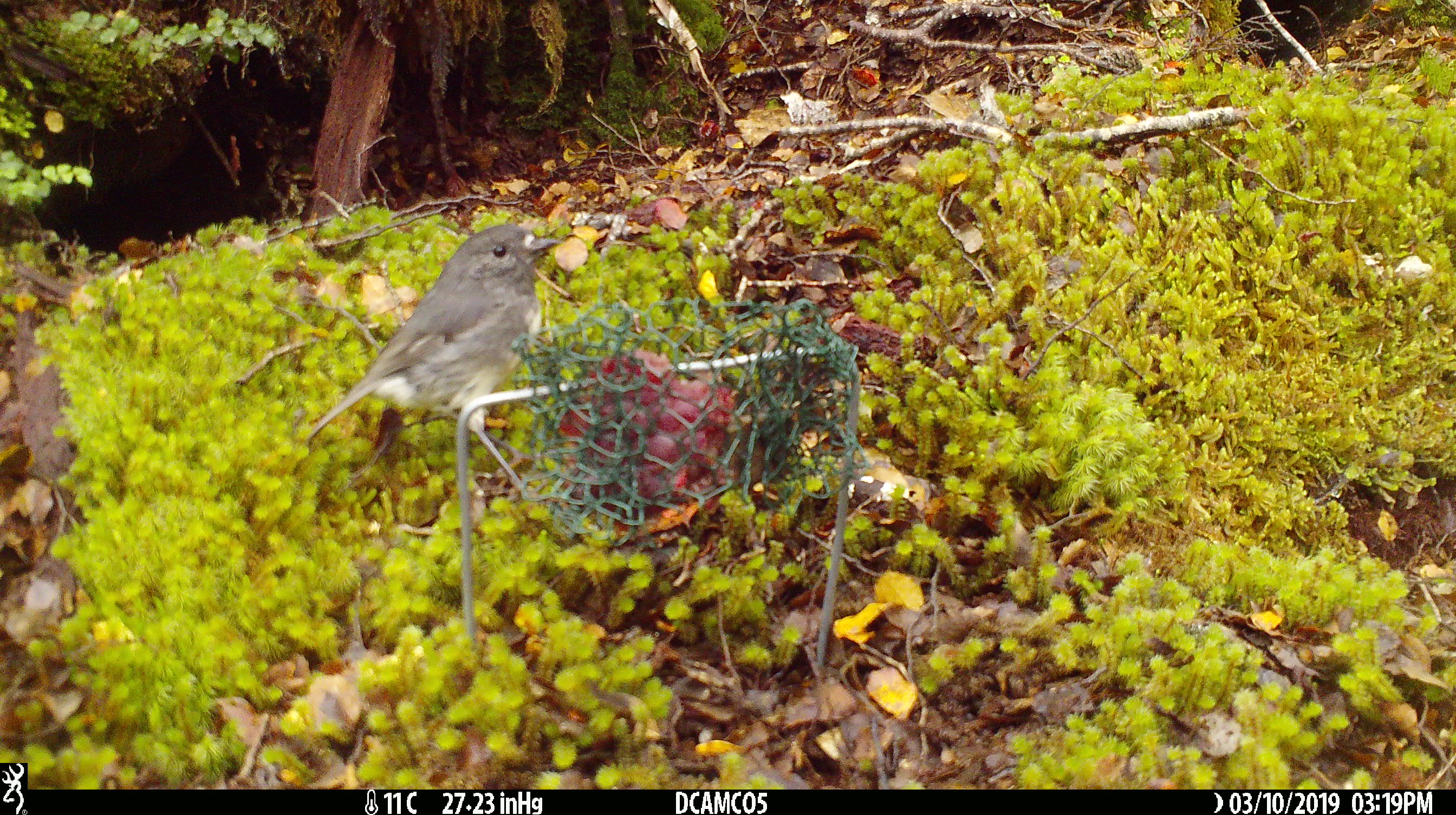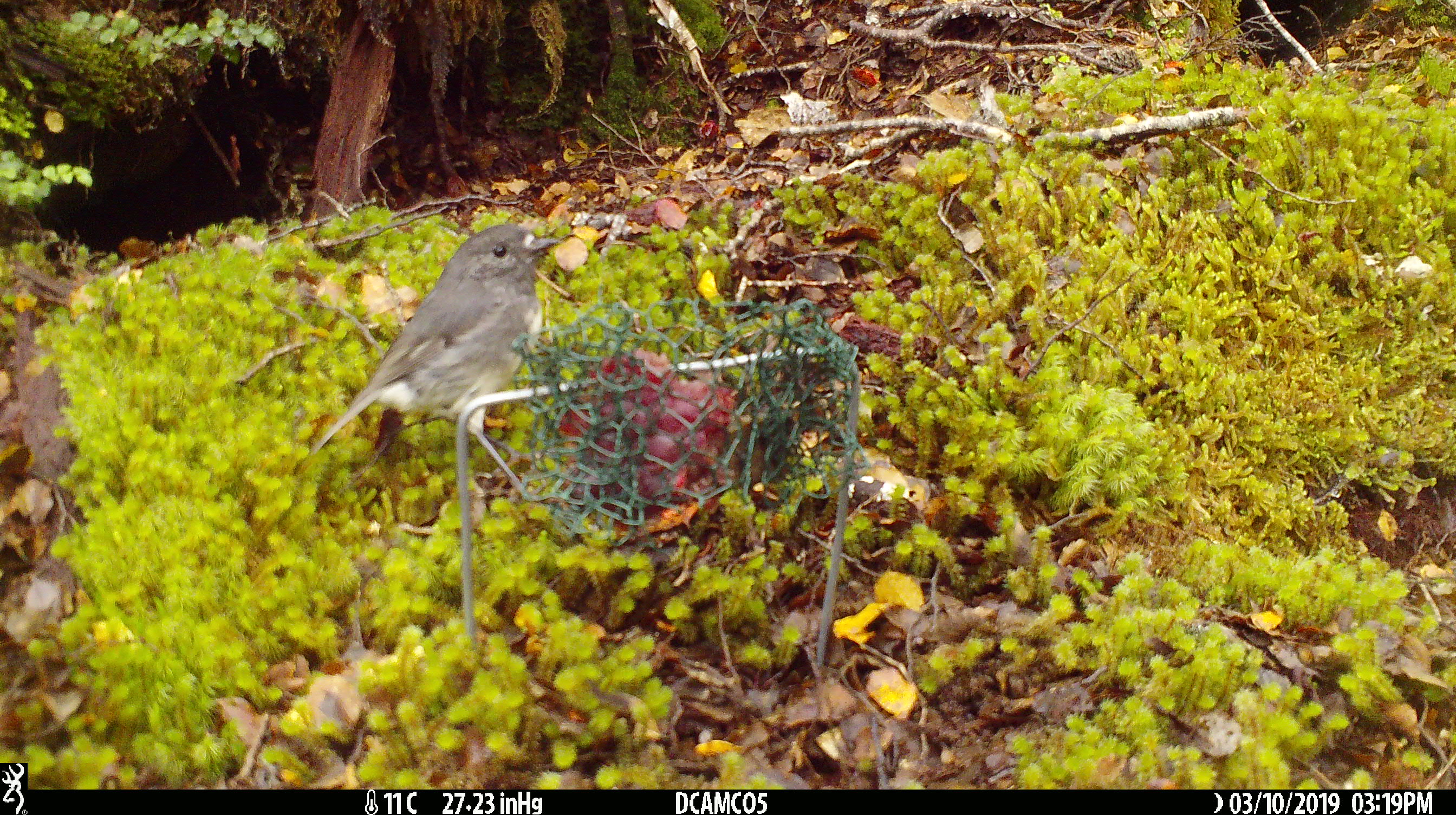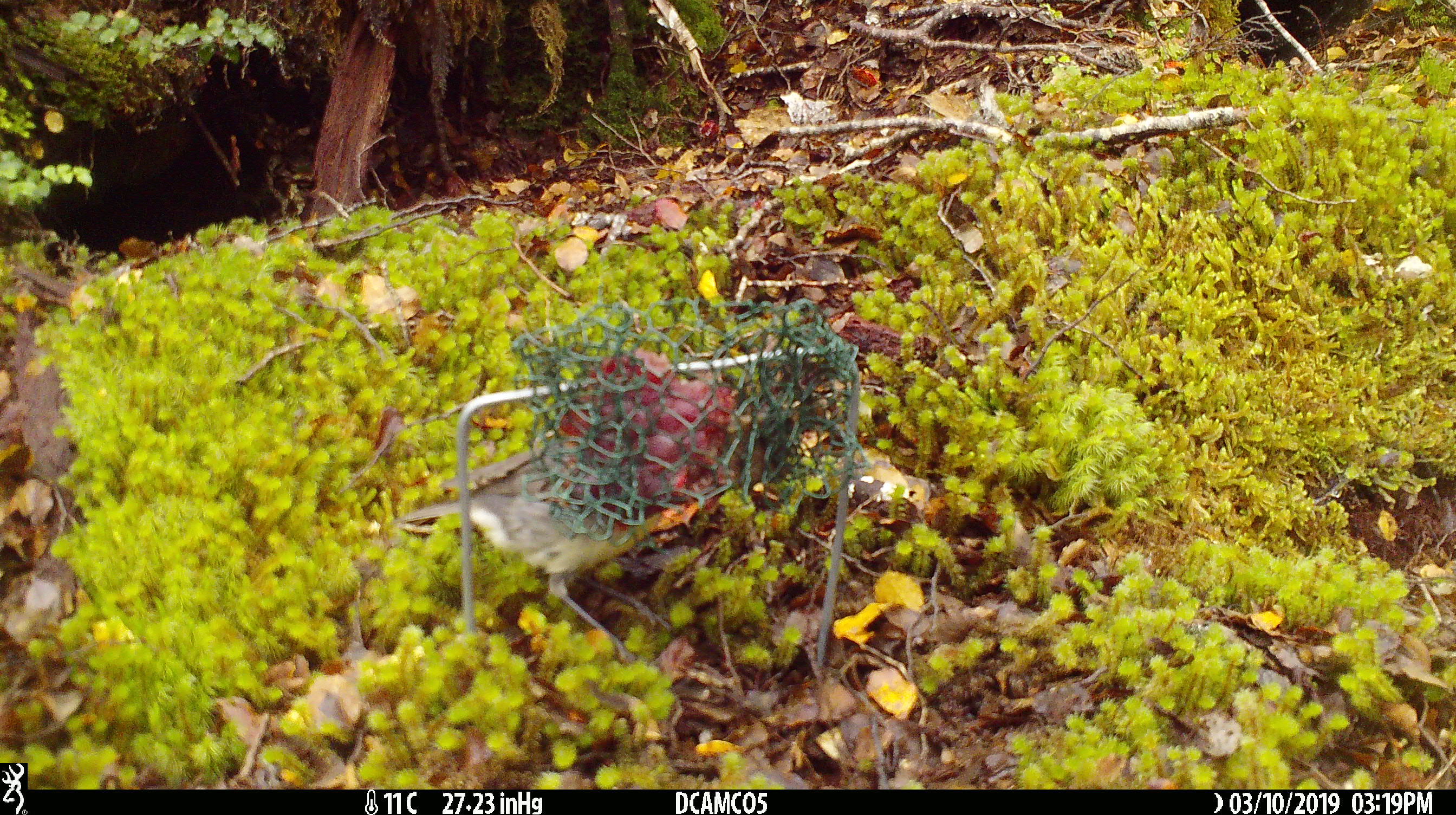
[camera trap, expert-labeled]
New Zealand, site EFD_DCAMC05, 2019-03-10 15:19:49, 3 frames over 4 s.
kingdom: Animalia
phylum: Chordata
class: Aves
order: Passeriformes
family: Petroicidae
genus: Petroica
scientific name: Petroica australis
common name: new zealand robin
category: robin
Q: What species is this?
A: Robin (new zealand robin) (Petroica australis).